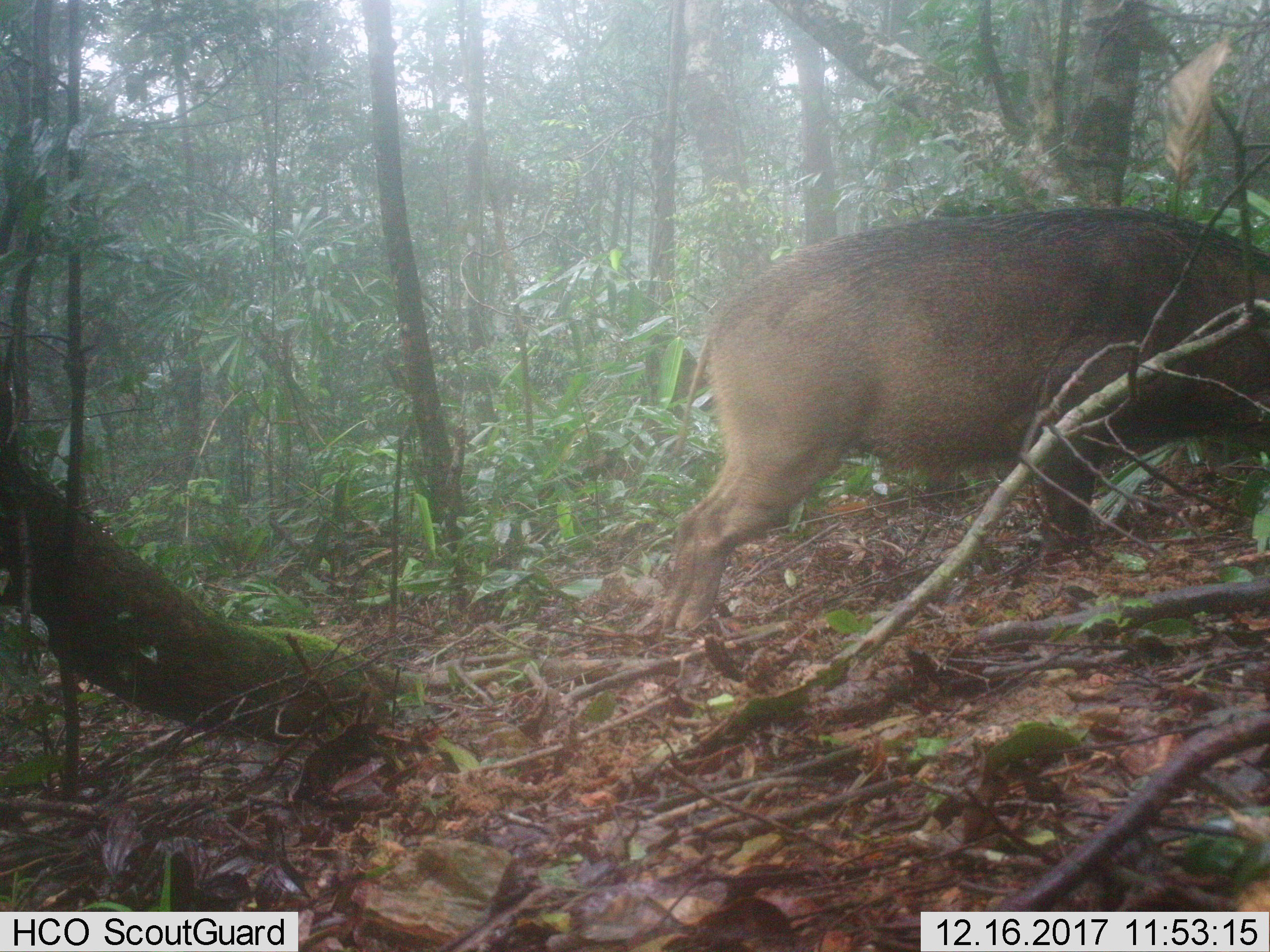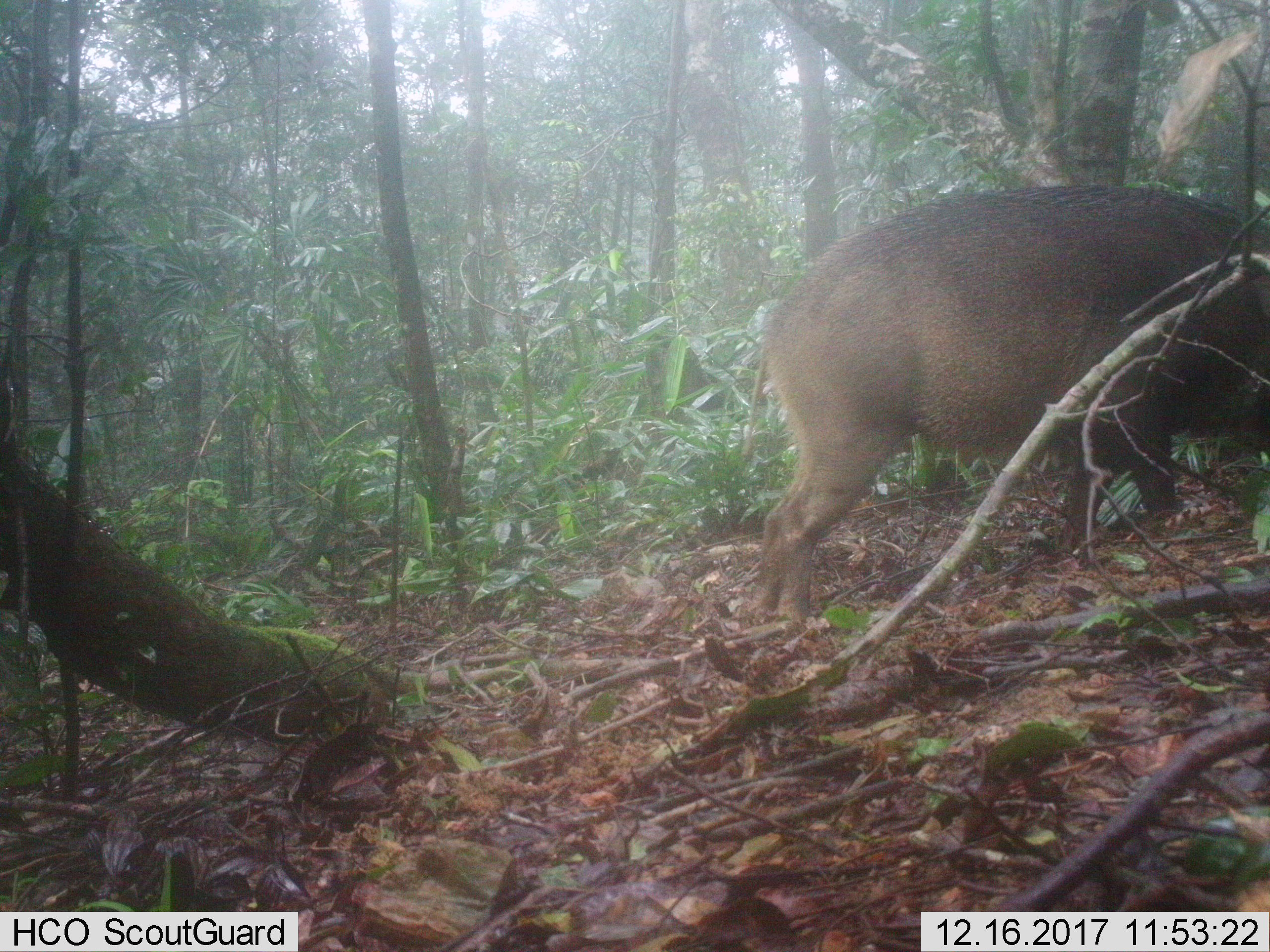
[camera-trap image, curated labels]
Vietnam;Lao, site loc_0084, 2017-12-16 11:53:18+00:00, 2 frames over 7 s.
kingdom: Animalia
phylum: Chordata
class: Mammalia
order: Artiodactyla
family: Suidae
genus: Sus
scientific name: Sus scrofa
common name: eurasian wild pig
Eurasian wild pig (Sus scrofa). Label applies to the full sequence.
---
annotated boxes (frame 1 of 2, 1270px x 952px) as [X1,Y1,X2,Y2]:
eurasian wild pig: [658,205,1270,629]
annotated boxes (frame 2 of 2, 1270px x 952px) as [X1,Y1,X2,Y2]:
eurasian wild pig: [743,185,1270,621]